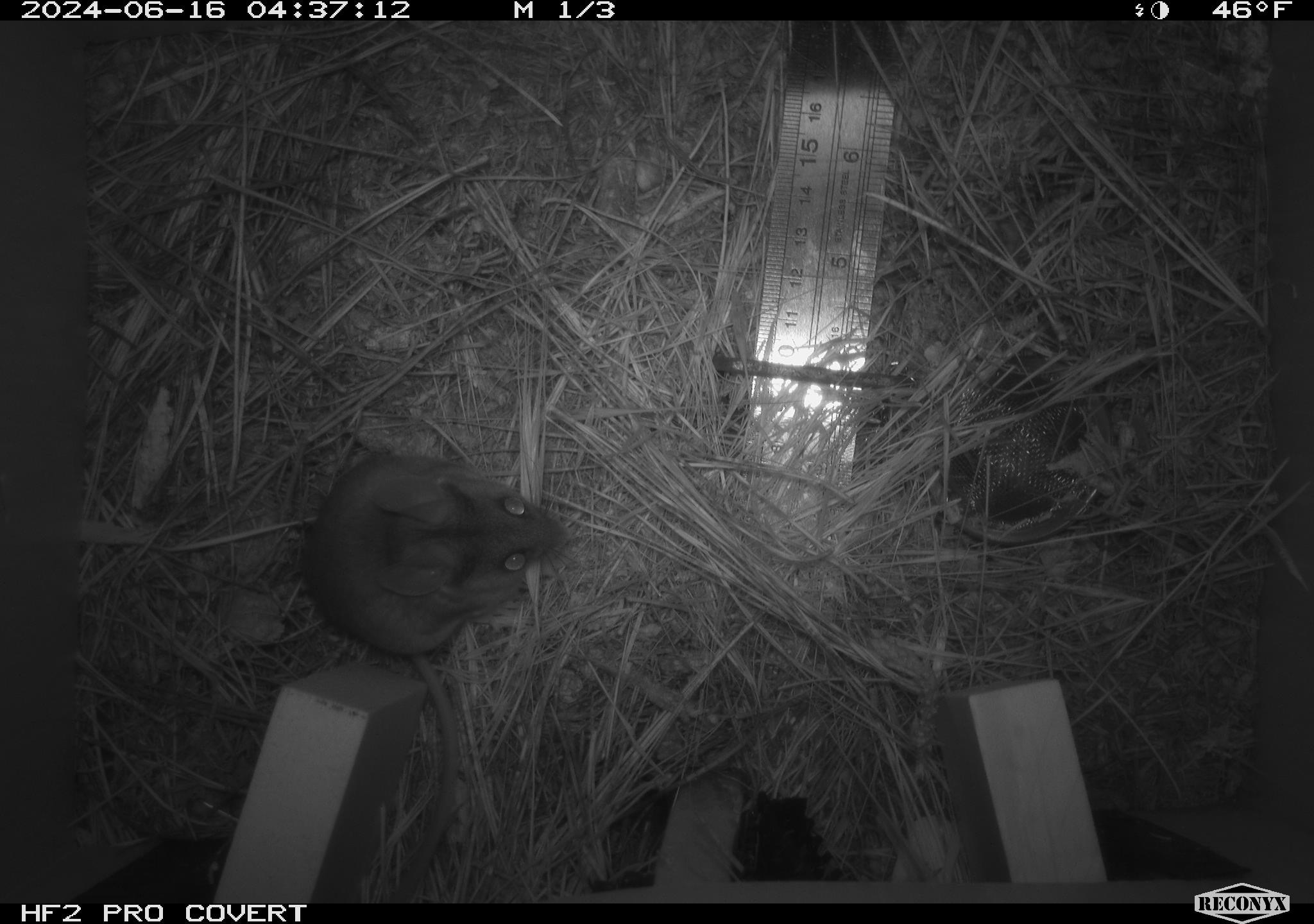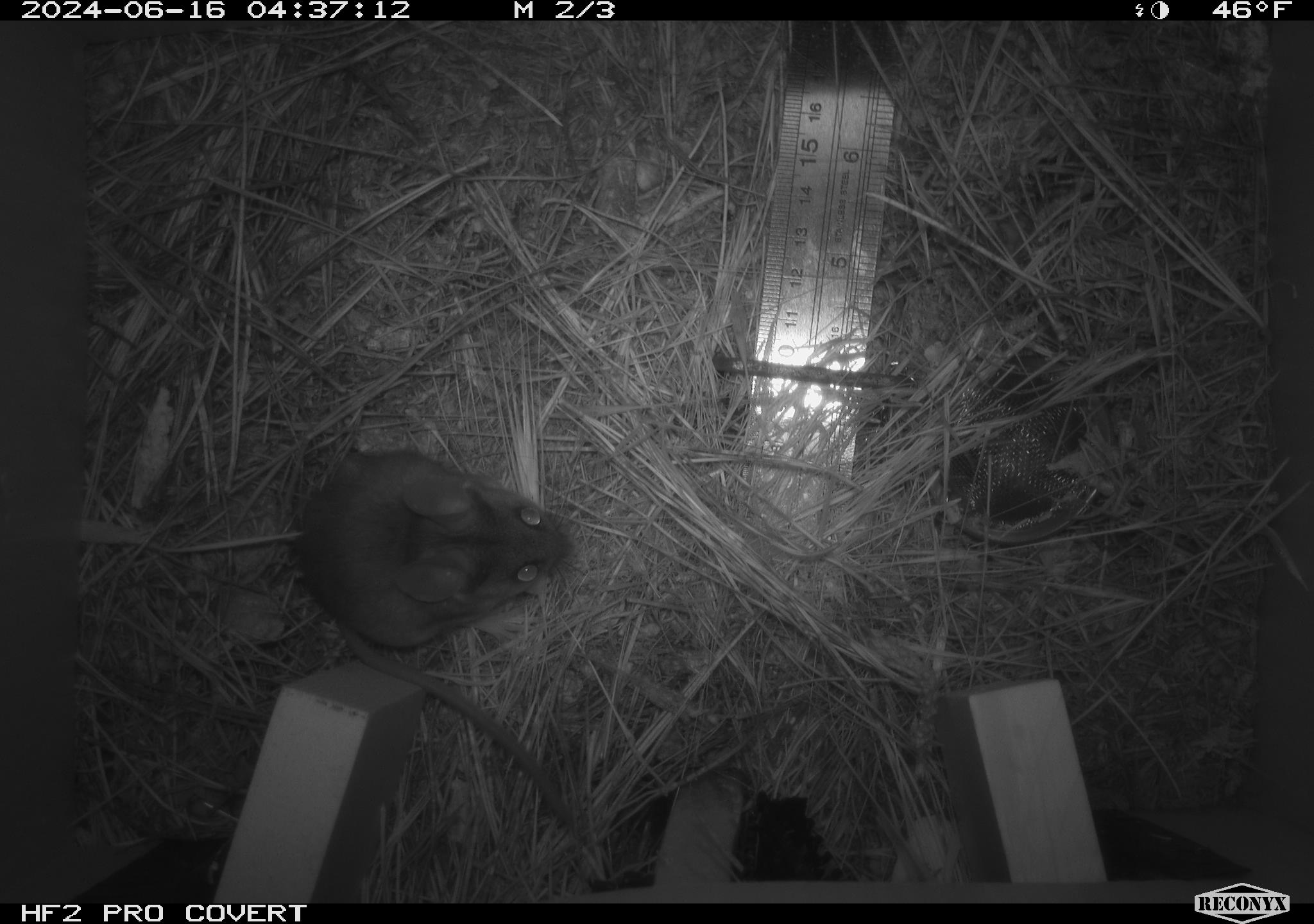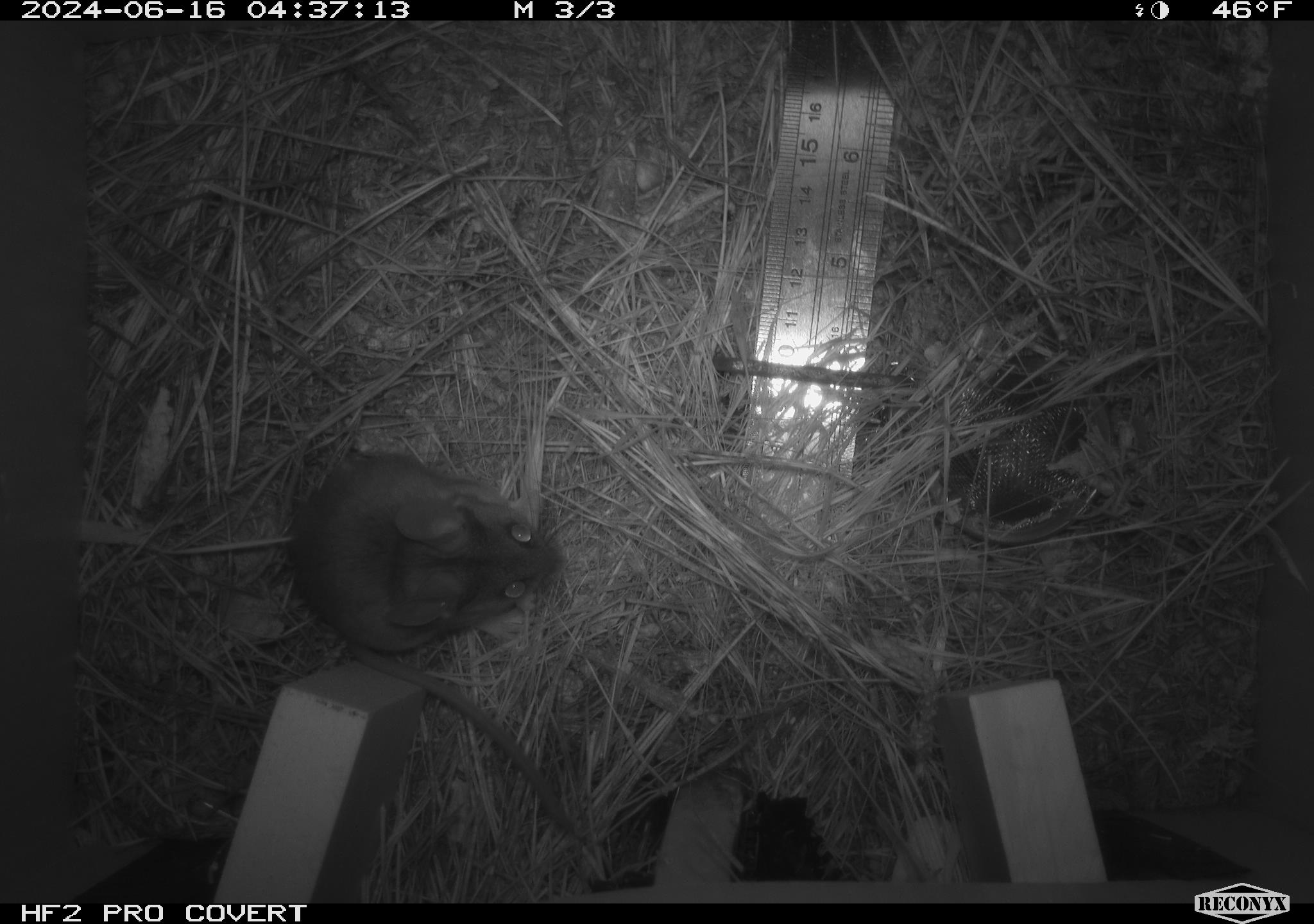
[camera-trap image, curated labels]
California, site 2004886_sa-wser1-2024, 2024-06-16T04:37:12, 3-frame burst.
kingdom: Animalia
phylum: Chordata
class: Mammalia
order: Rodentia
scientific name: Rodentia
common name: mouse species